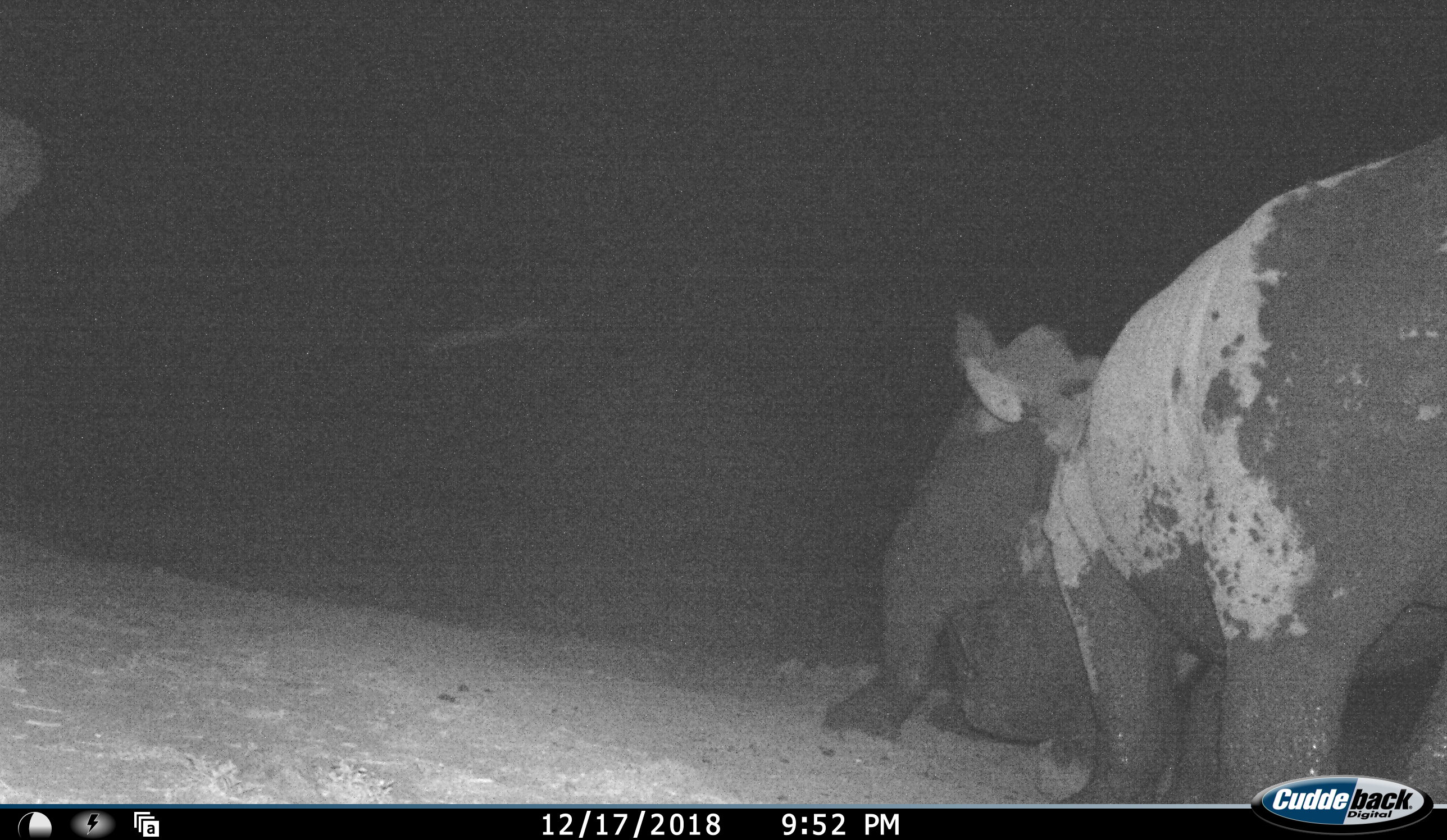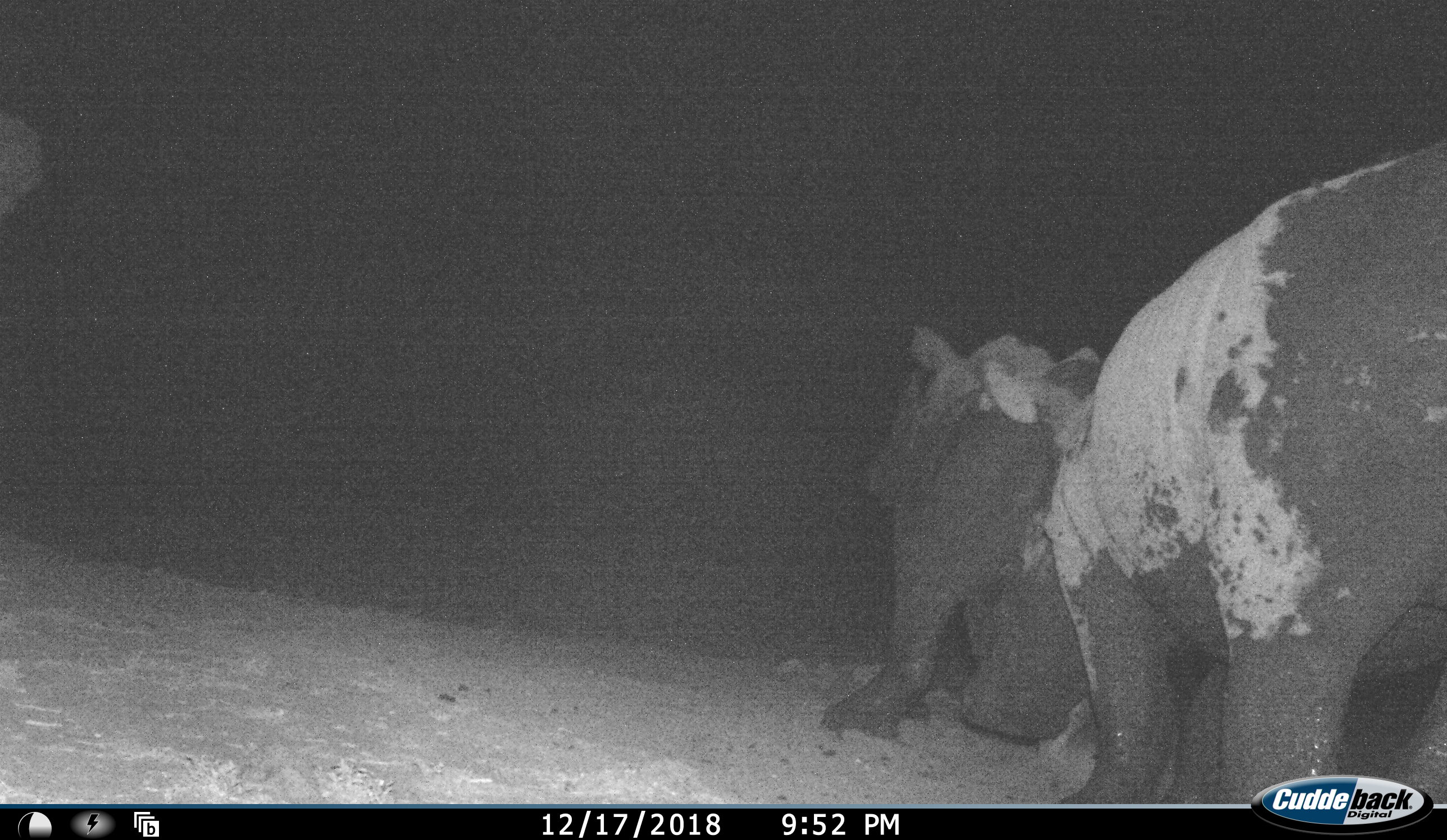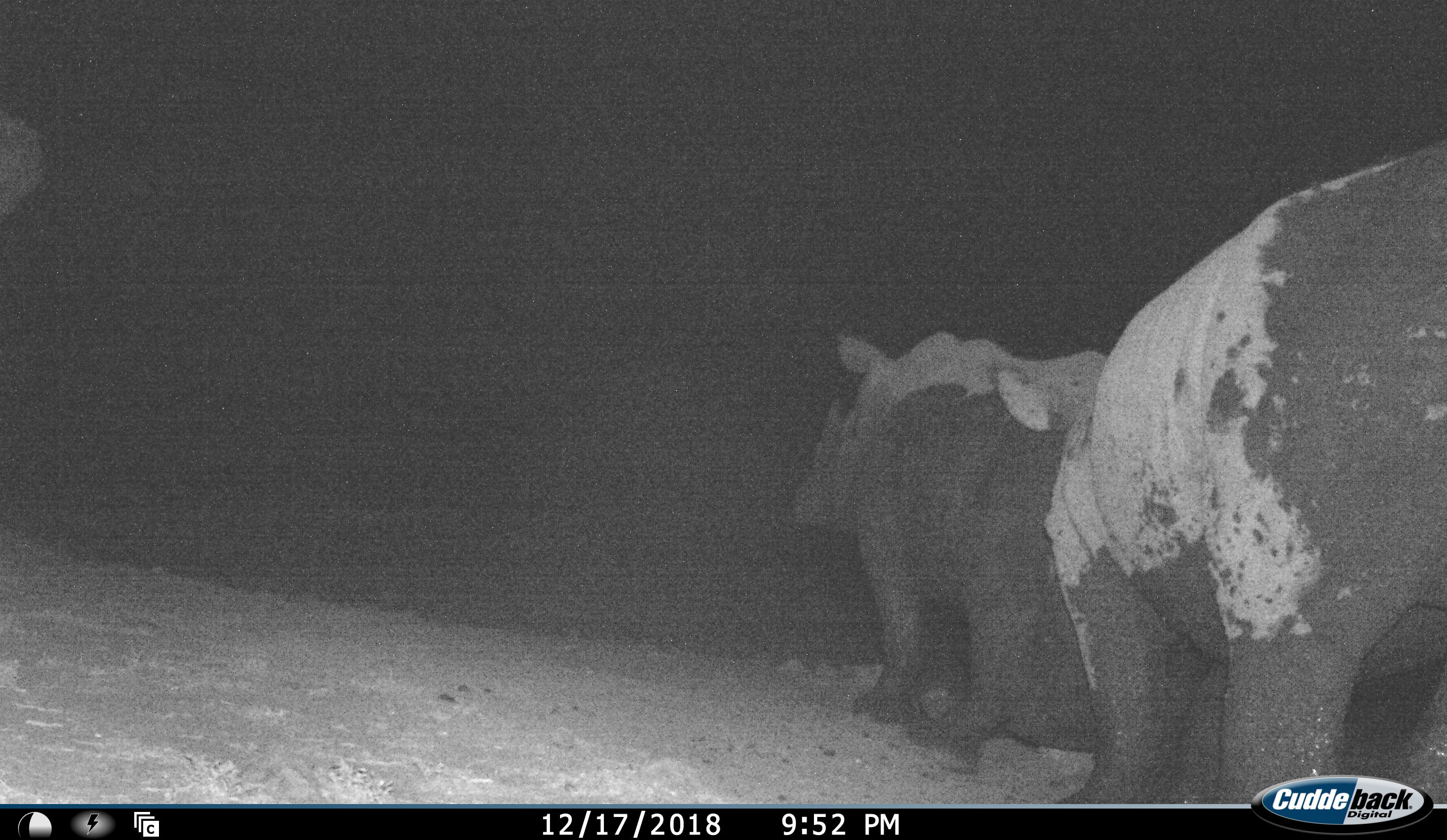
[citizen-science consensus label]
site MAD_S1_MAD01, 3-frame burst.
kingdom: Animalia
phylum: Chordata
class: Mammalia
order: Perissodactyla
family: Rhinocerotidae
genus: Diceros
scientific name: Diceros bicornis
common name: black rhinoceros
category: rhinocerosblack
Rhinocerosblack (black rhinoceros) (Diceros bicornis), count 2. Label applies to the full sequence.